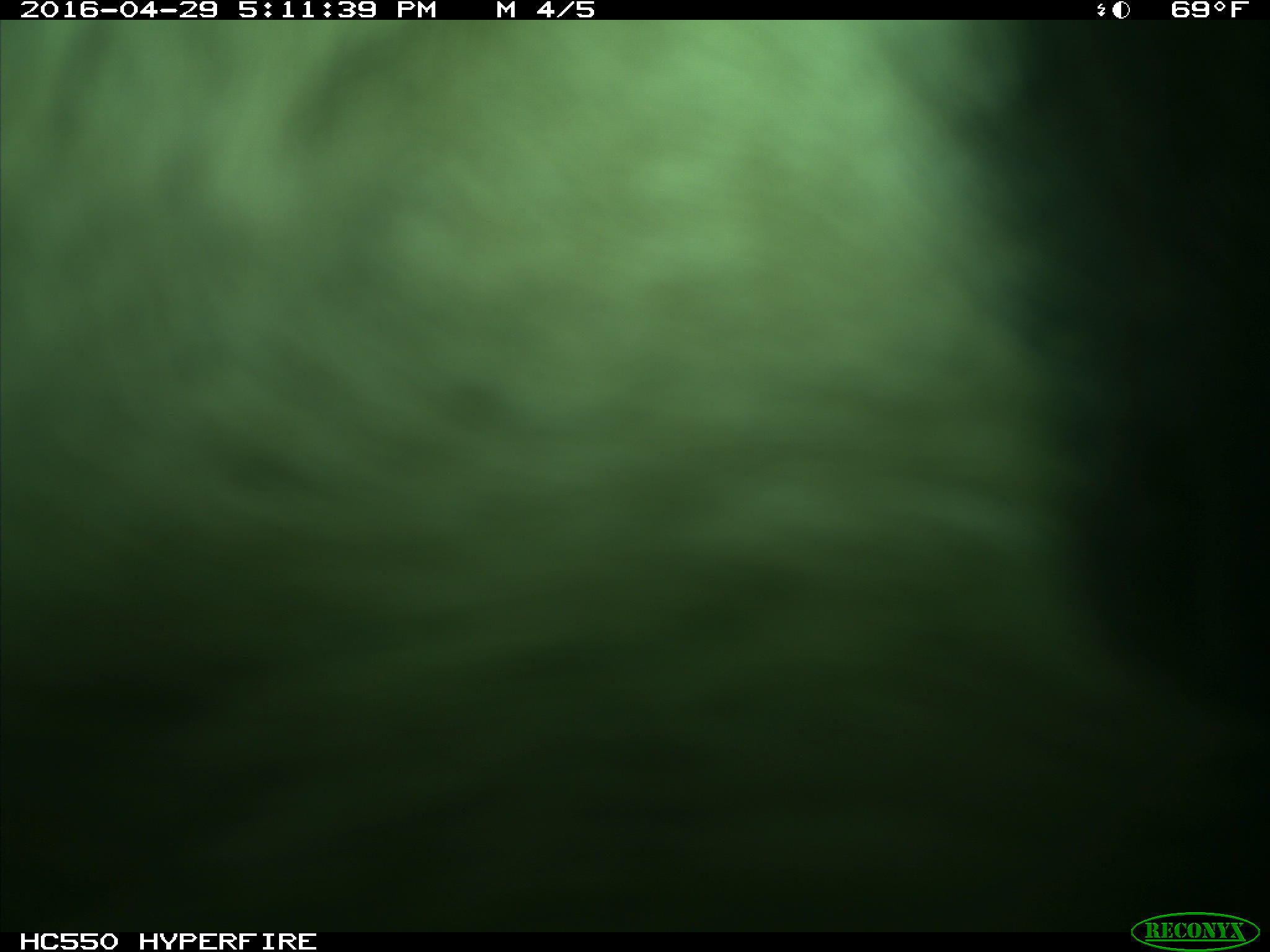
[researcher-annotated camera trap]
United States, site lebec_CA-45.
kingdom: Animalia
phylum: Chordata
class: Mammalia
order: Artiodactyla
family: Bovidae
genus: Bos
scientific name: Bos taurus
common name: domestic cow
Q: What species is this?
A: Bos taurus (domestic cow).